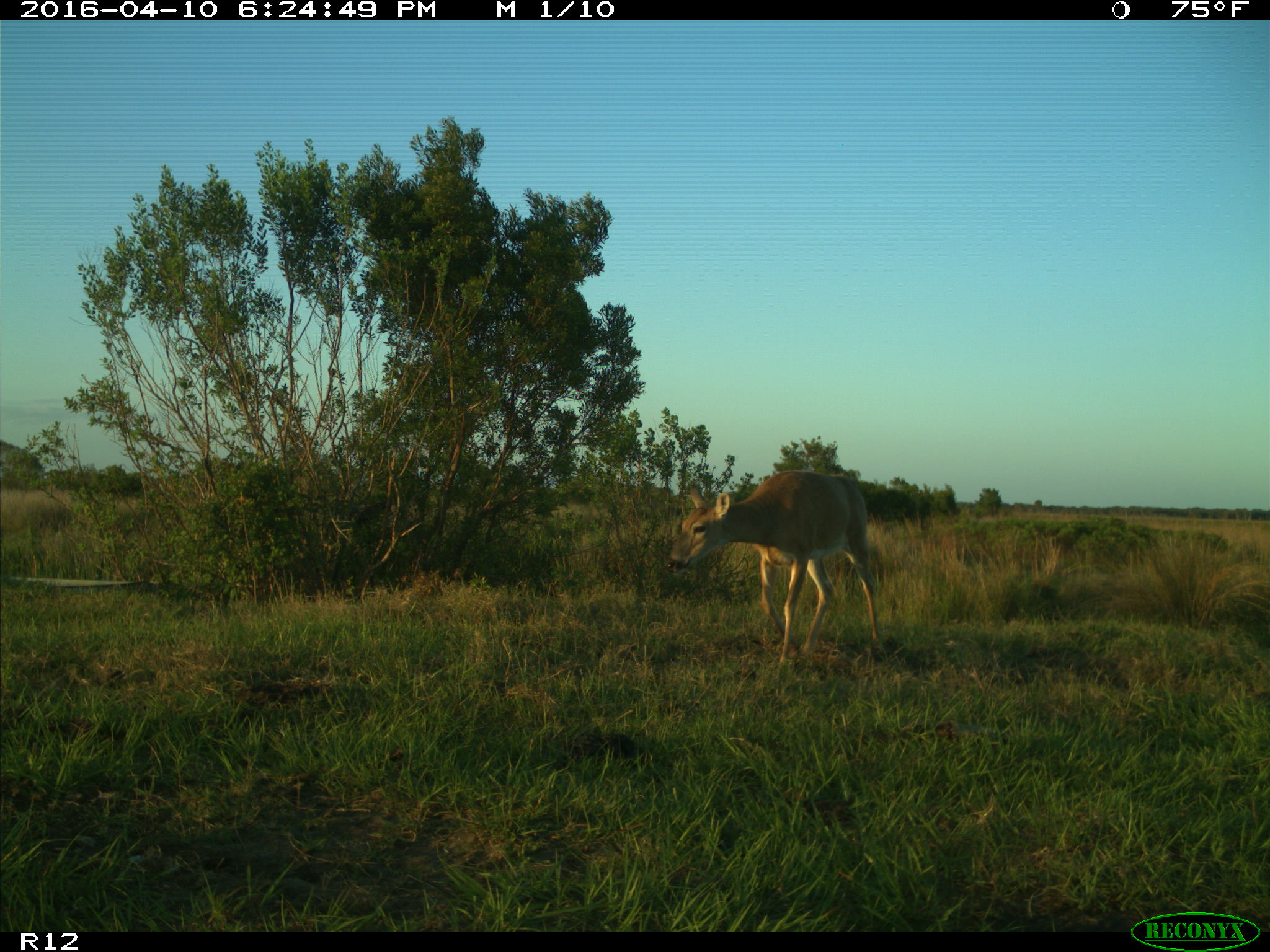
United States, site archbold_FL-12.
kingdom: Animalia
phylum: Chordata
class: Mammalia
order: Artiodactyla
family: Cervidae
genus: Odocoileus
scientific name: Odocoileus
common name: deer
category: unidentified deer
Unidentified deer (deer) (Odocoileus).